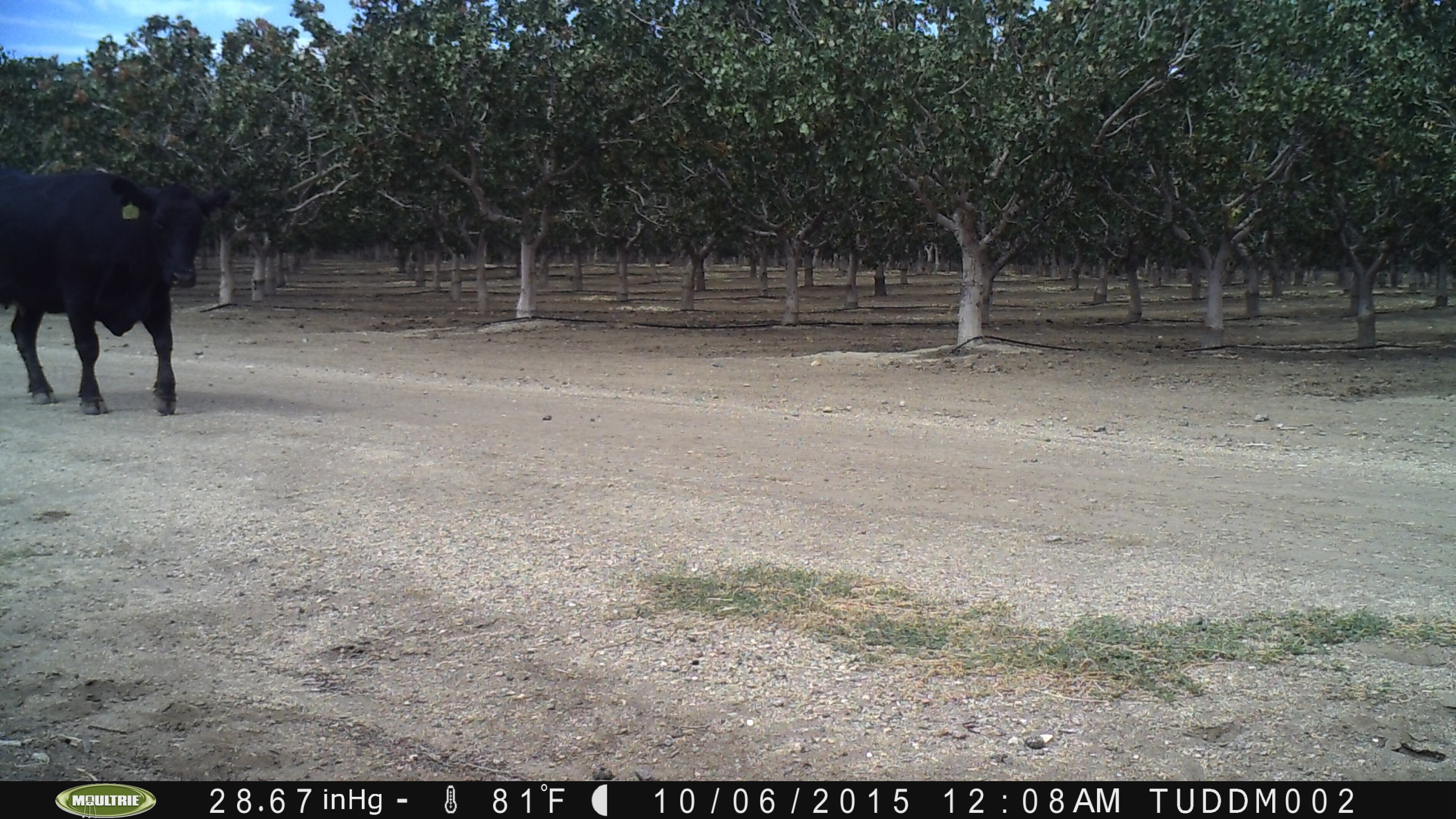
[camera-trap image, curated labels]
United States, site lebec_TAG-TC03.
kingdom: Animalia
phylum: Chordata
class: Mammalia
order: Artiodactyla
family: Bovidae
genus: Bos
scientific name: Bos taurus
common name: domestic cow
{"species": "Bos taurus (domestic cow)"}